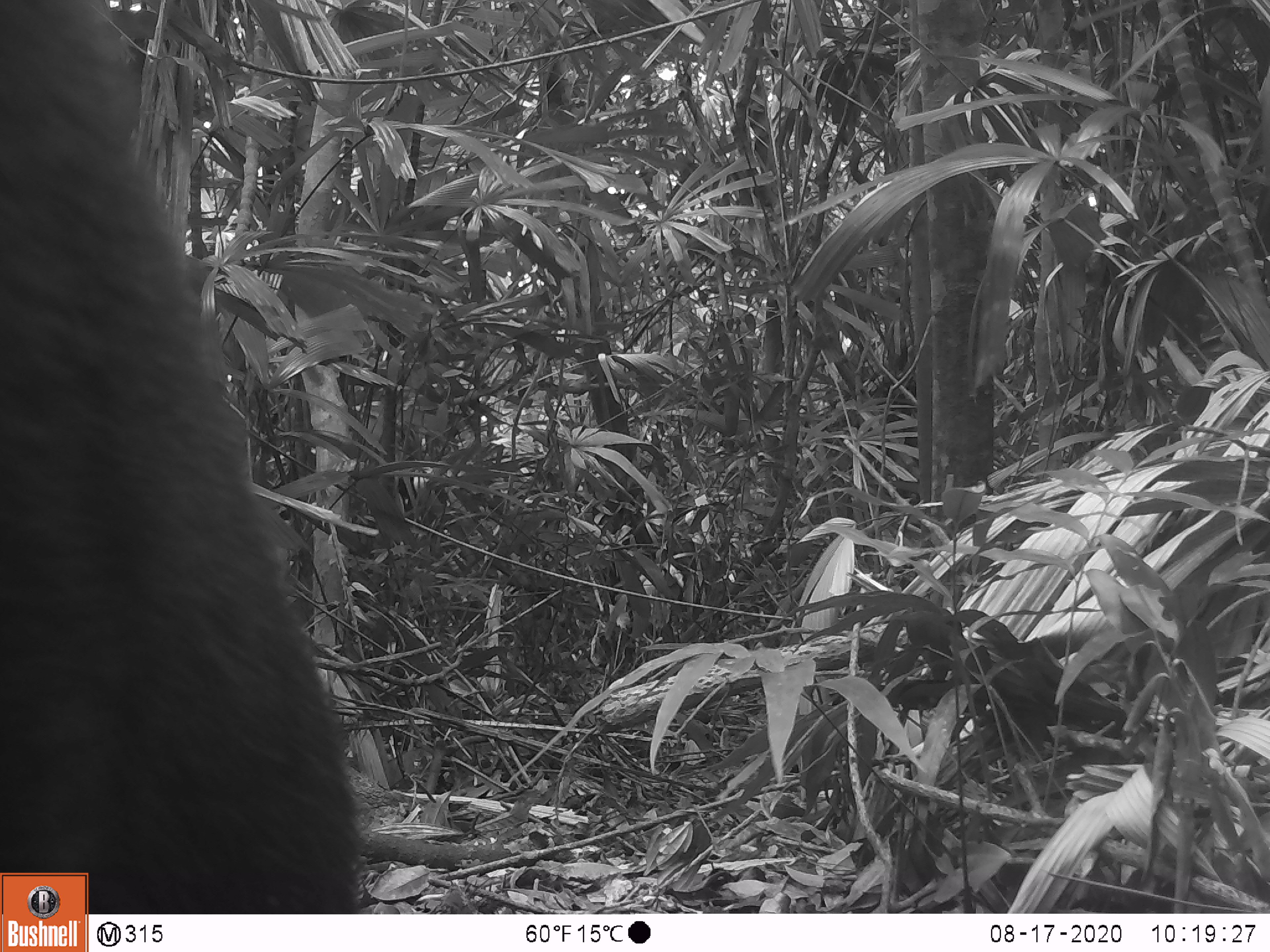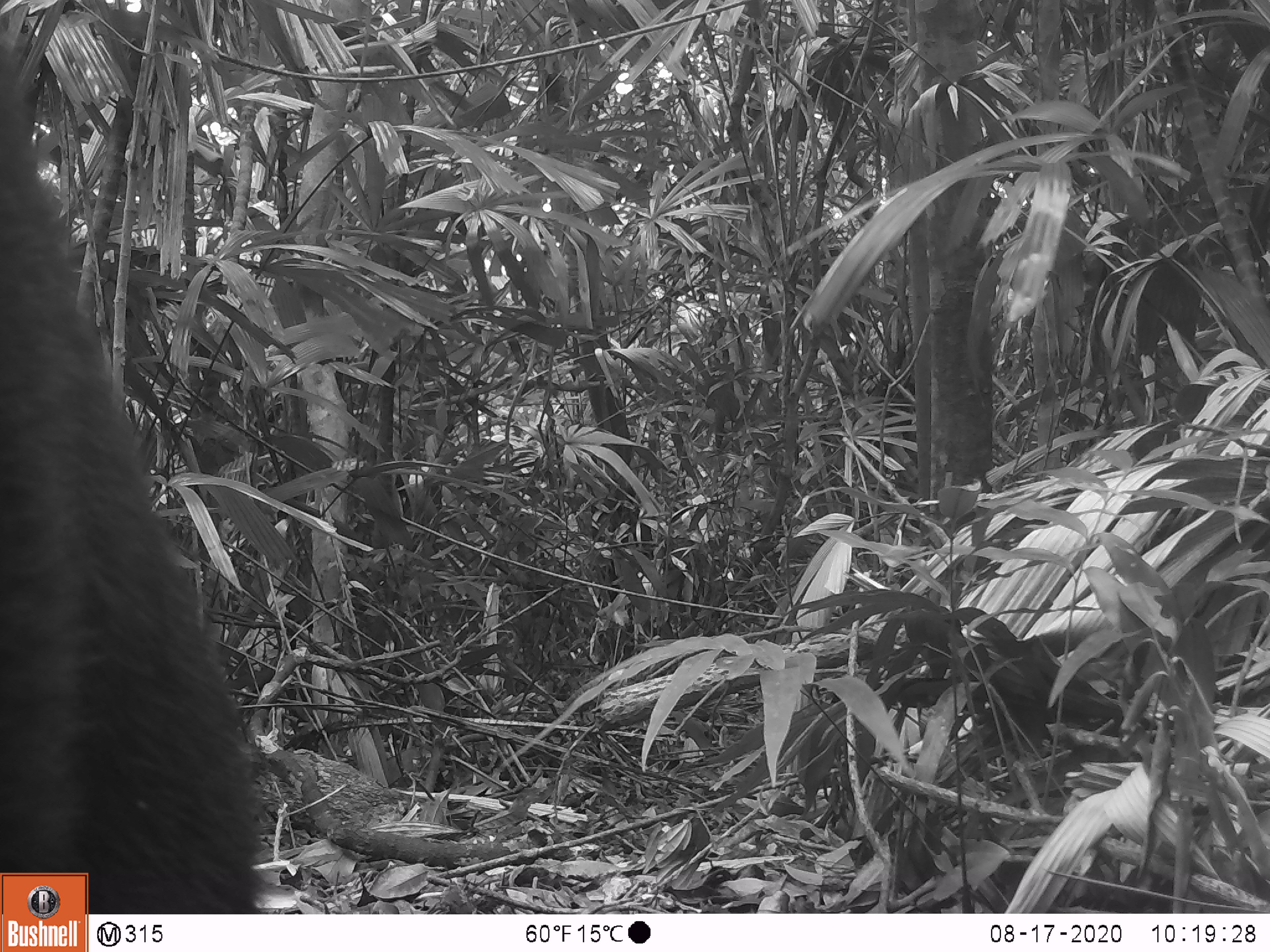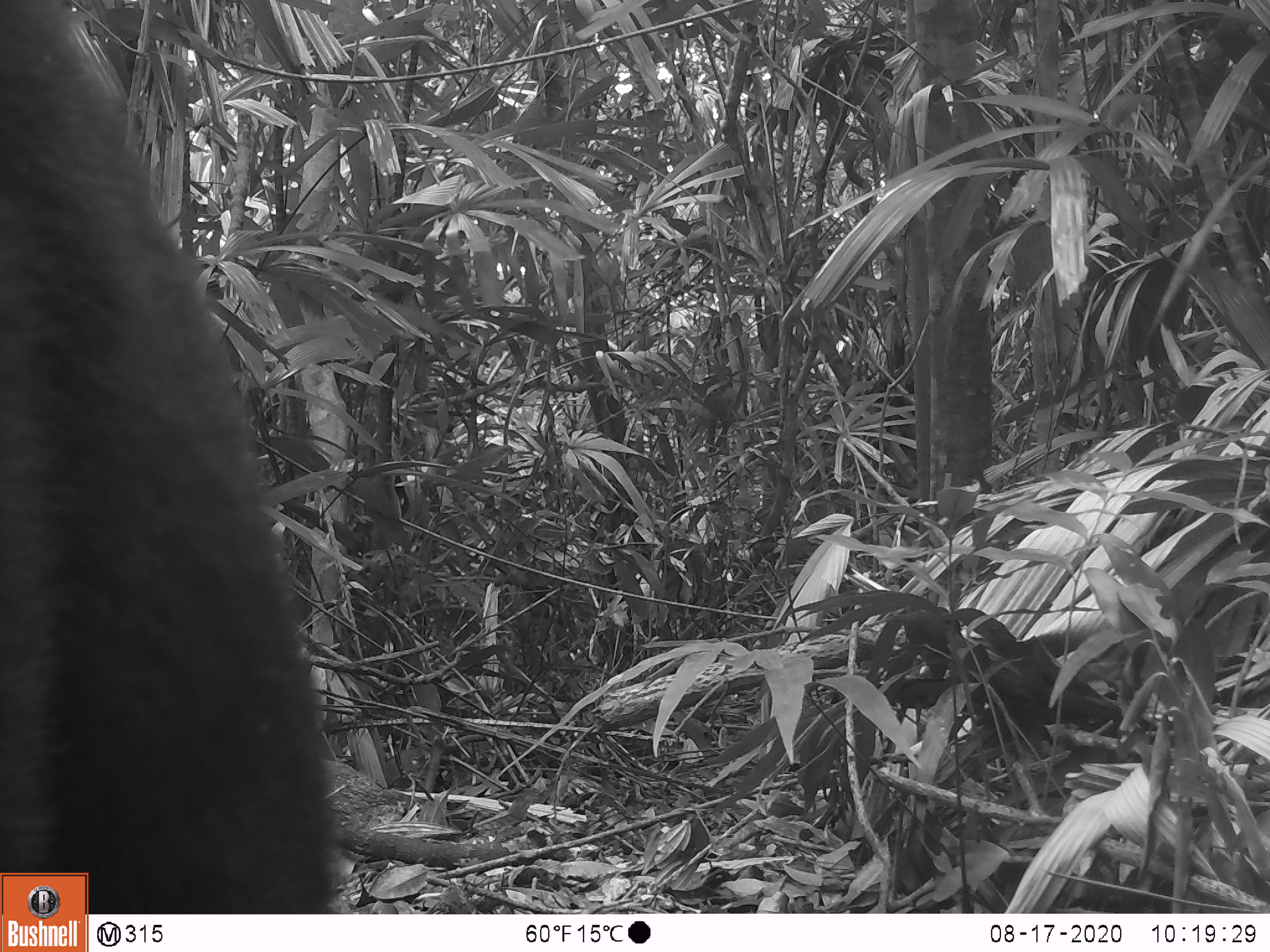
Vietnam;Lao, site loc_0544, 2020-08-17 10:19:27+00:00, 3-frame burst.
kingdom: Animalia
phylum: Chordata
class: Mammalia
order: Carnivora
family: Ursidae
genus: Ursus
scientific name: Ursus thibetanus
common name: asian black bear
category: asiatic black bear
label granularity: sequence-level